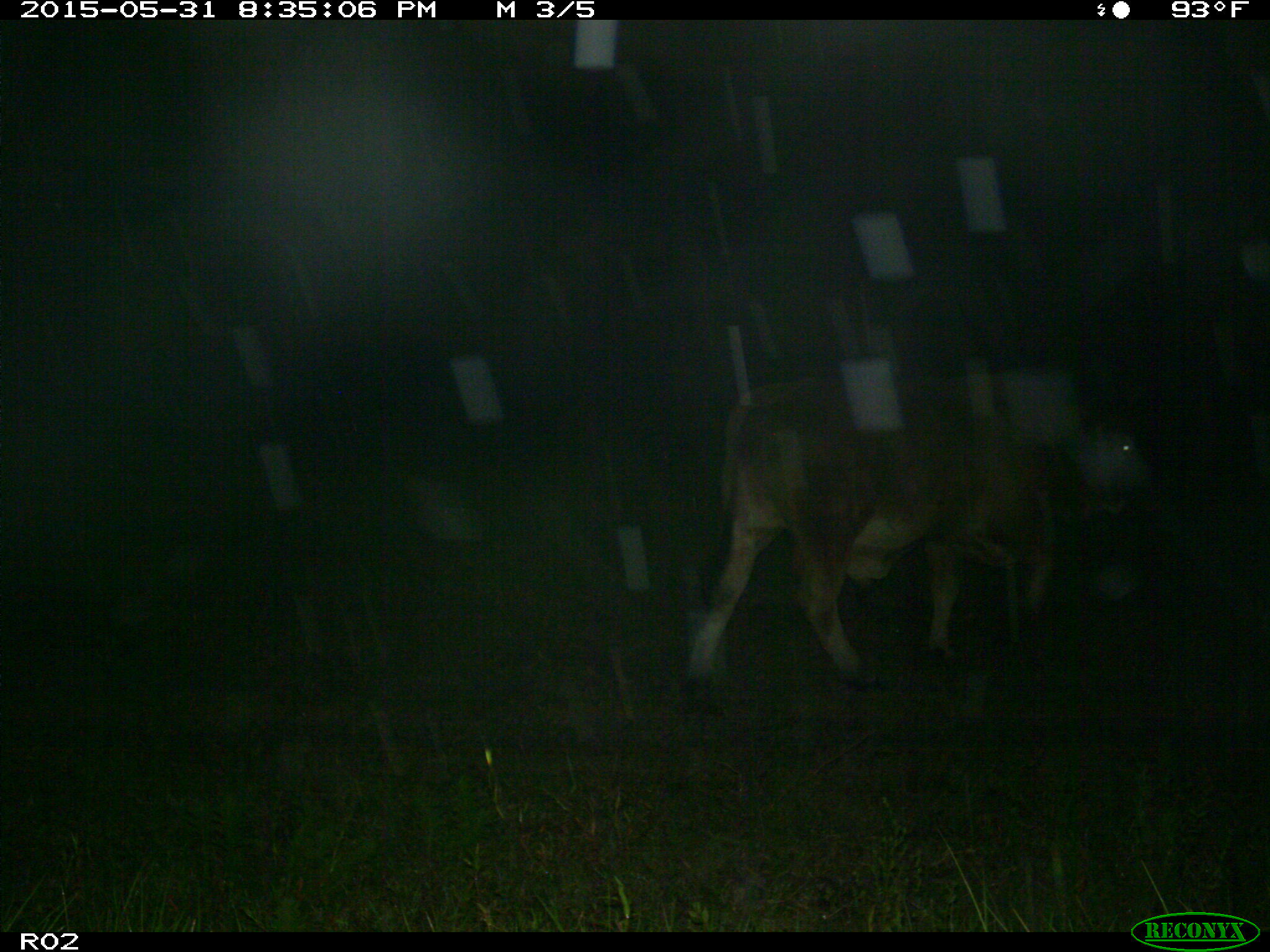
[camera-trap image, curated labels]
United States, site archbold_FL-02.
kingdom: Animalia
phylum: Chordata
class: Mammalia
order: Artiodactyla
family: Bovidae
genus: Bos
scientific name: Bos taurus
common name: domestic cow